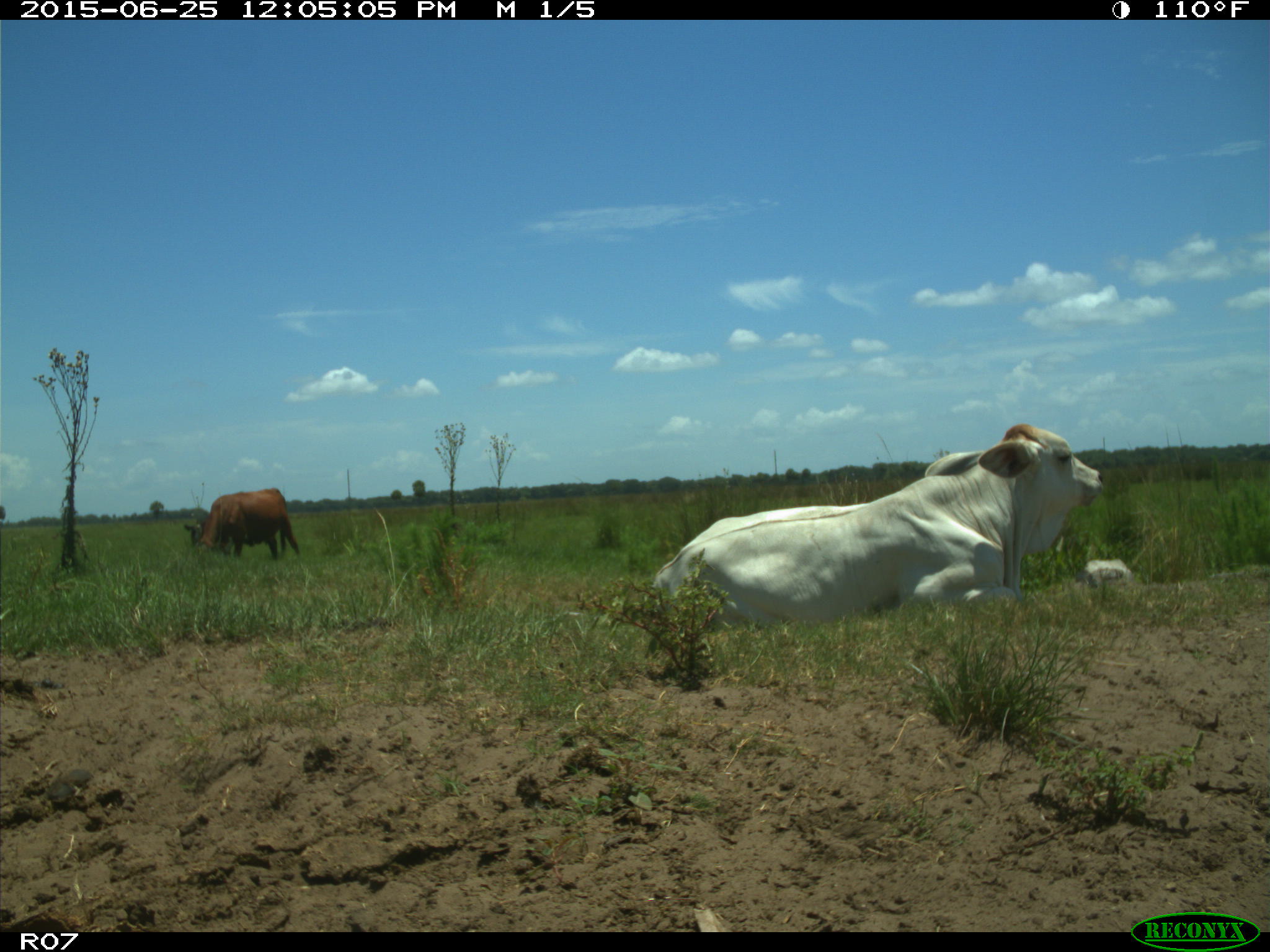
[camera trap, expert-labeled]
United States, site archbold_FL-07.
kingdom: Animalia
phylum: Chordata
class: Mammalia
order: Artiodactyla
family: Bovidae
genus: Bos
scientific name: Bos taurus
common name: domestic cow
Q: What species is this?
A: Bos taurus (domestic cow).